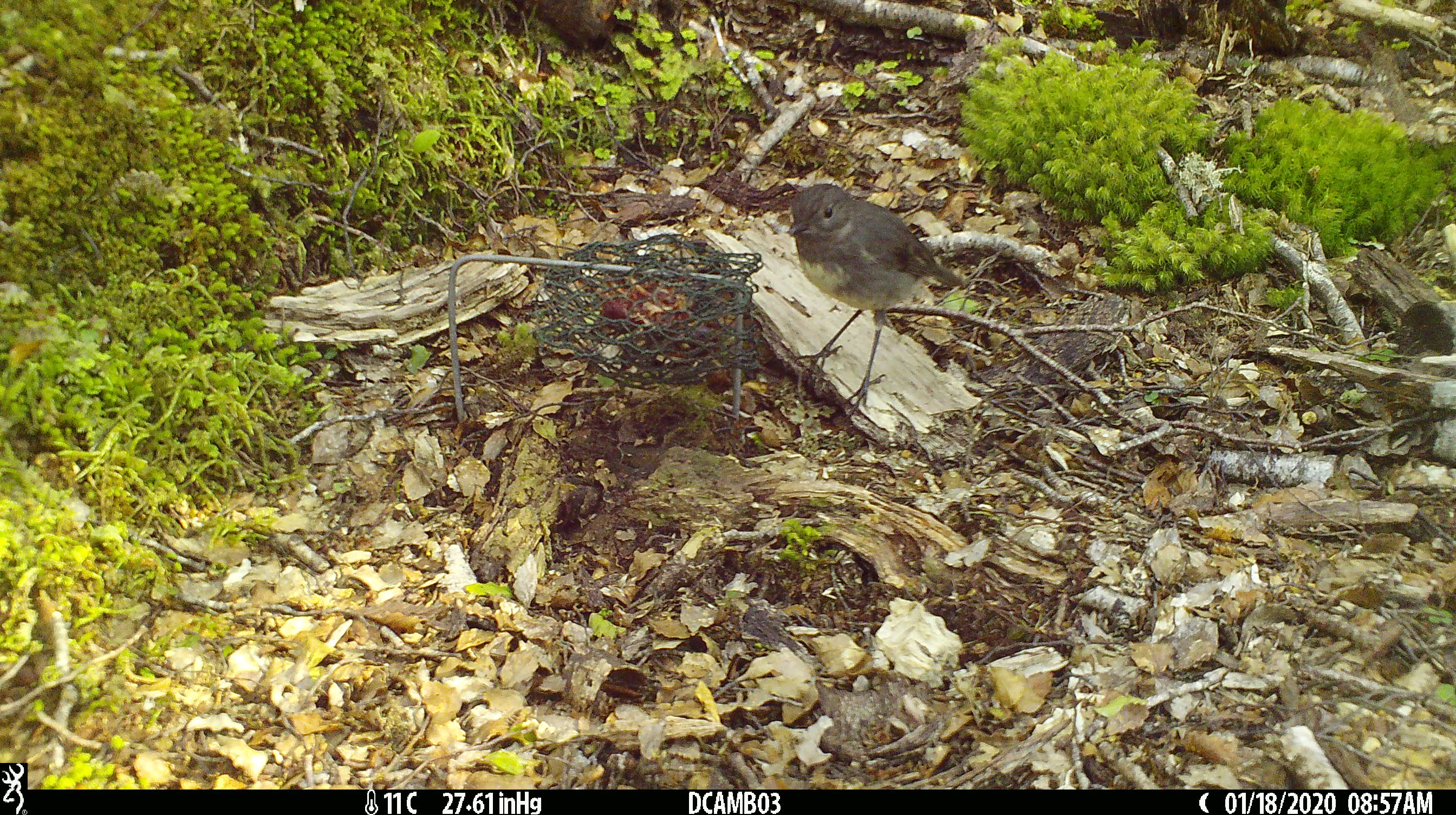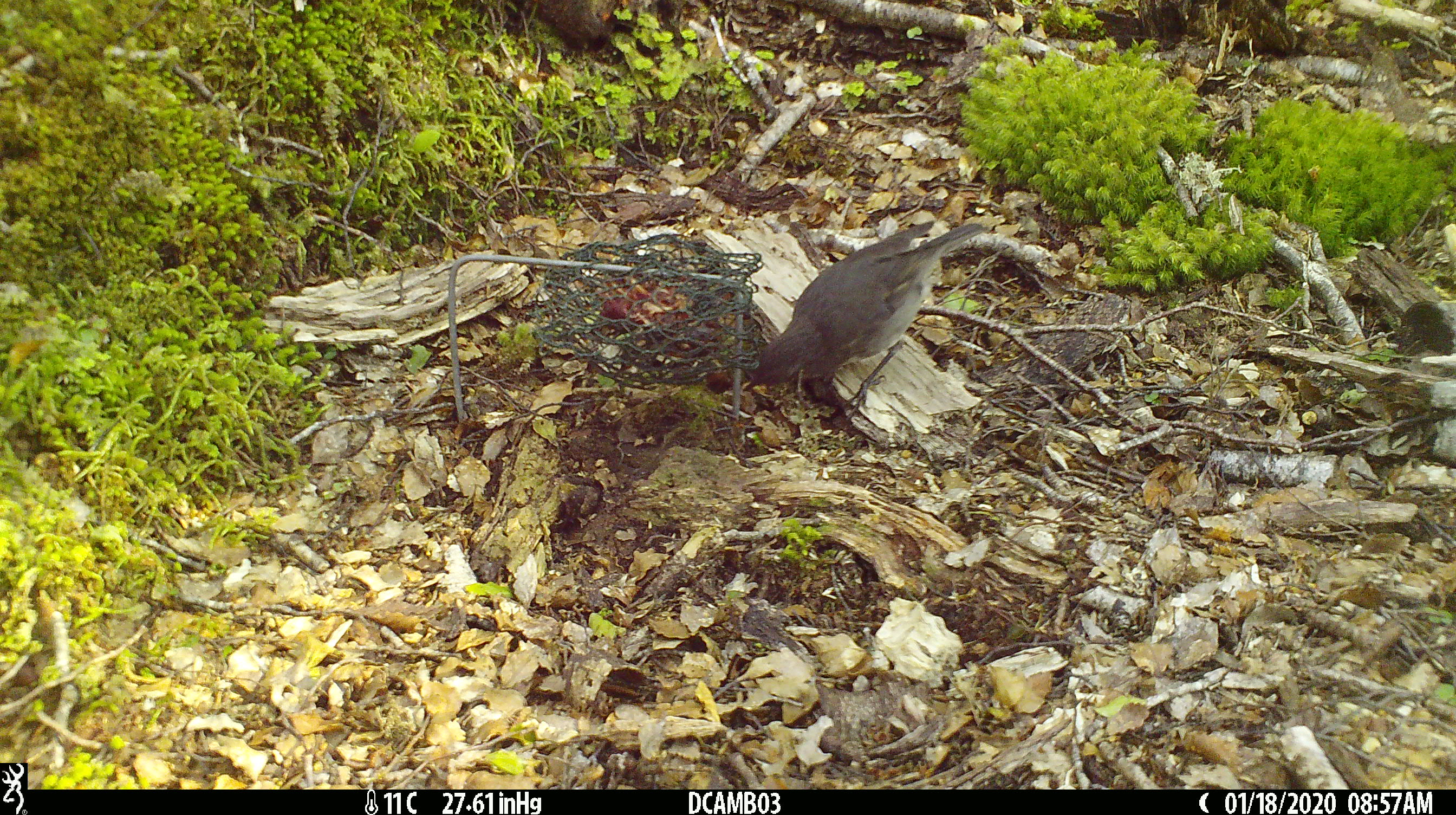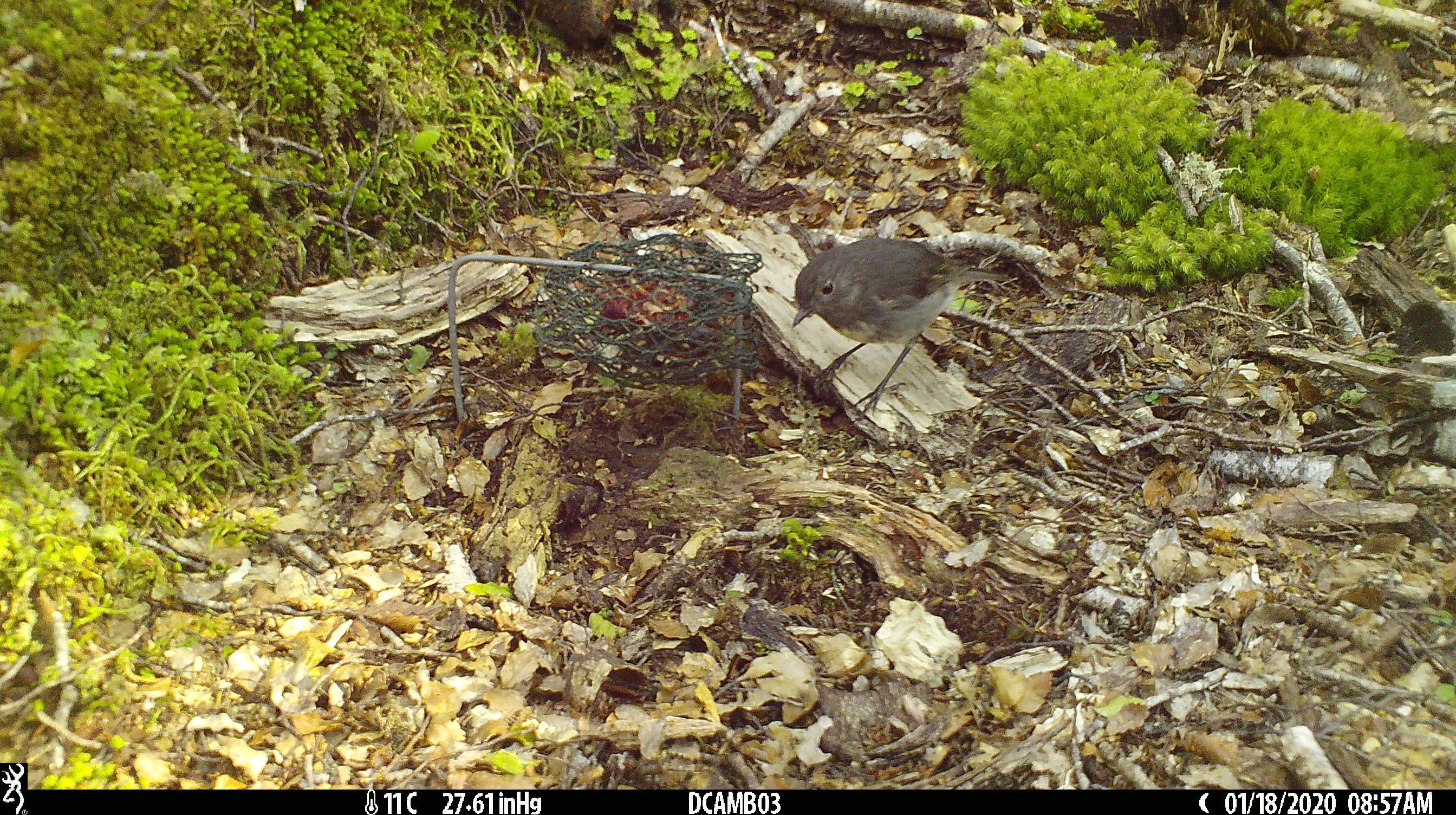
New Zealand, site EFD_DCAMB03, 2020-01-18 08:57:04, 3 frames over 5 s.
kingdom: Animalia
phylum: Chordata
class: Aves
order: Passeriformes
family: Petroicidae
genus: Petroica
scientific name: Petroica australis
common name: new zealand robin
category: robin